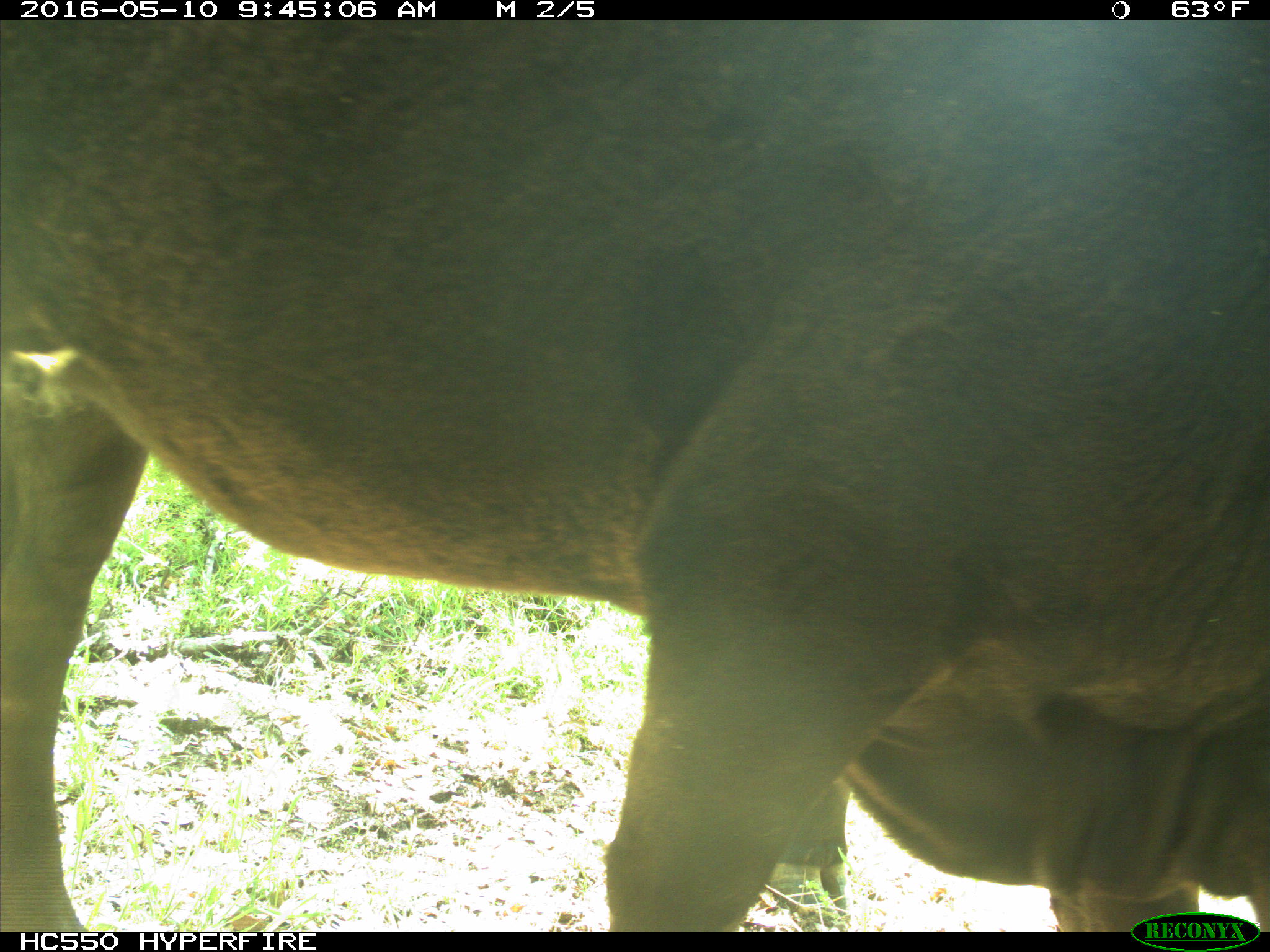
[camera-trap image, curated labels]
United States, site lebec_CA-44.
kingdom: Animalia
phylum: Chordata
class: Mammalia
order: Artiodactyla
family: Bovidae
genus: Bos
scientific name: Bos taurus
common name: domestic cow